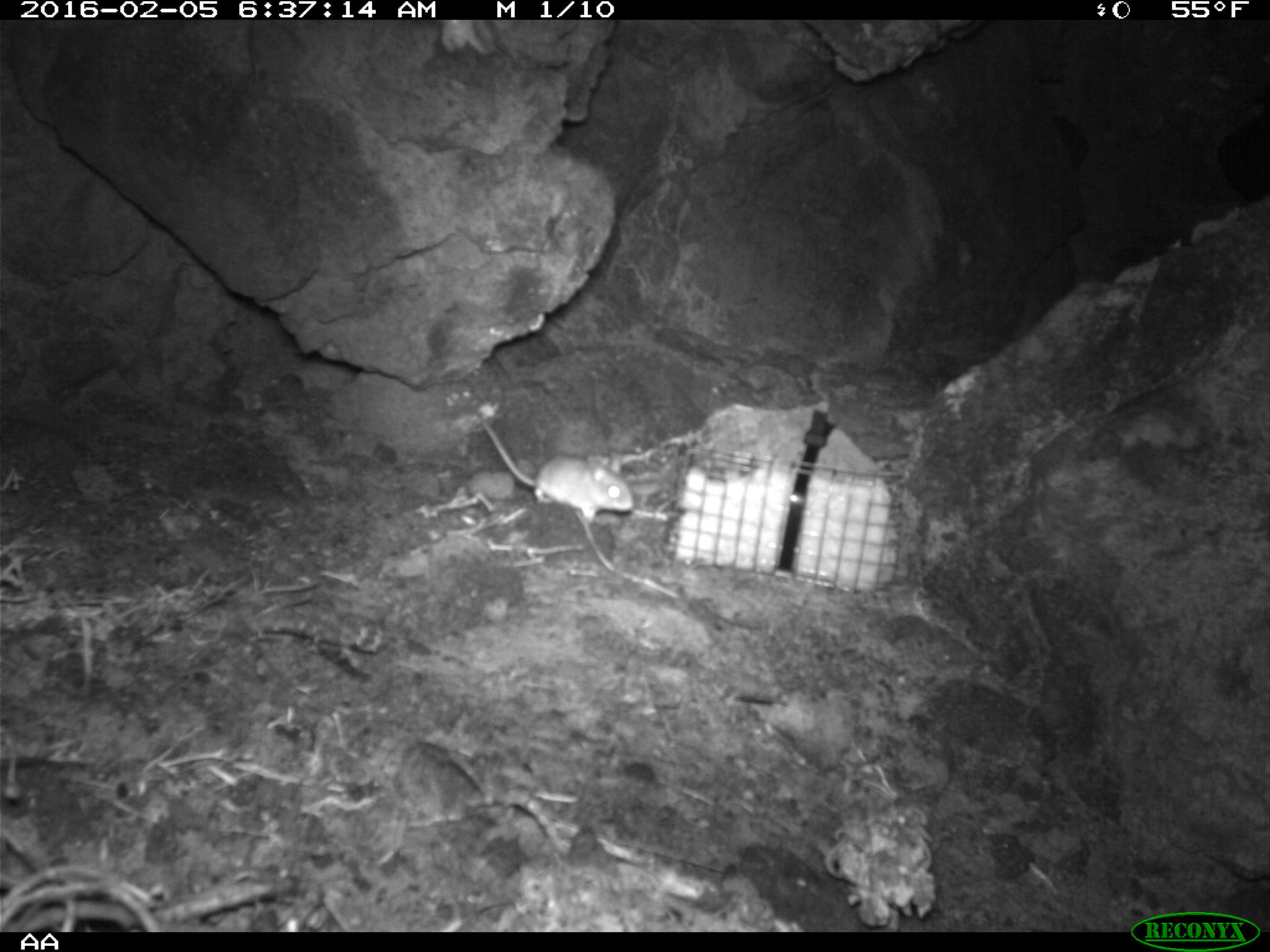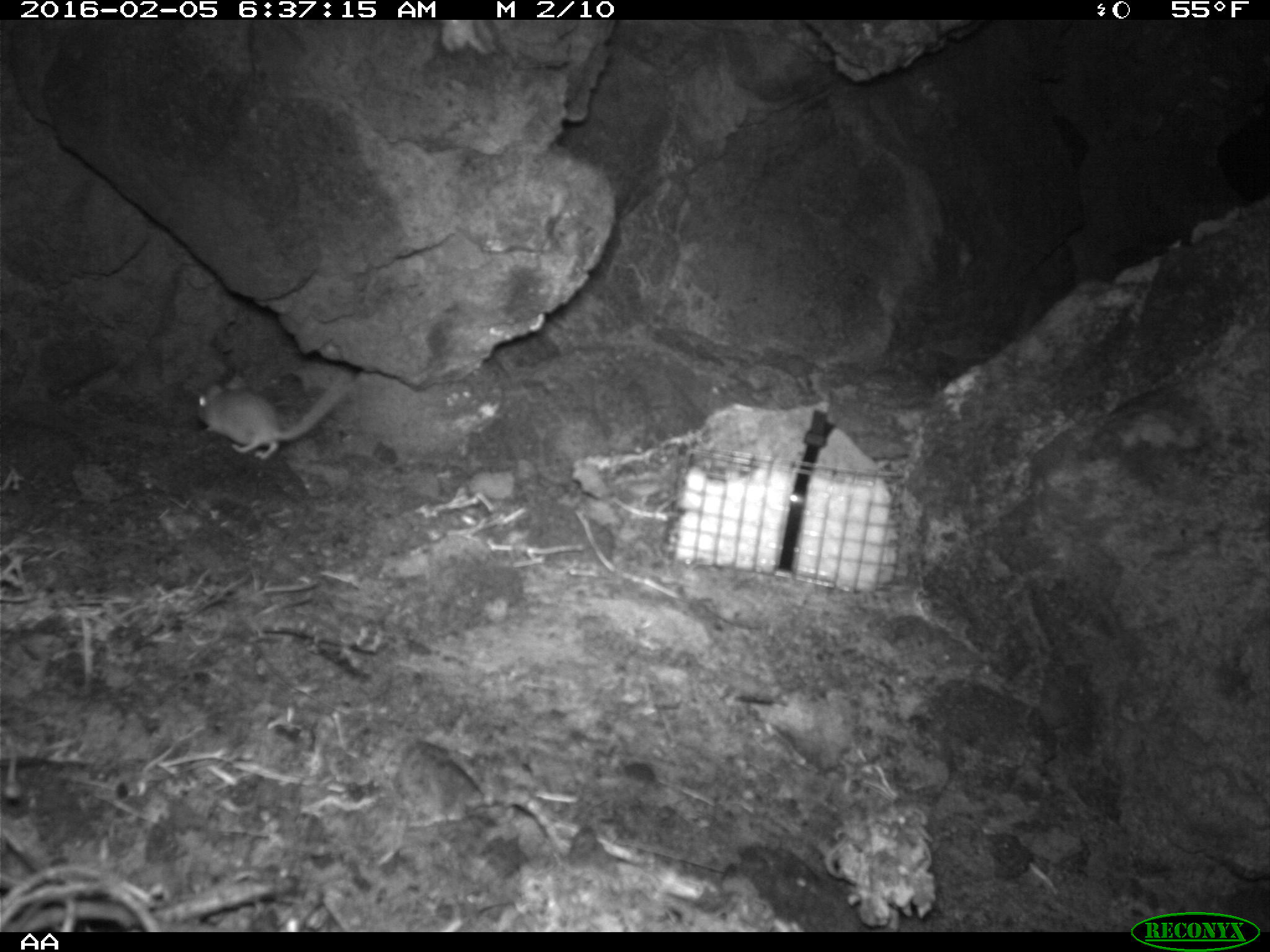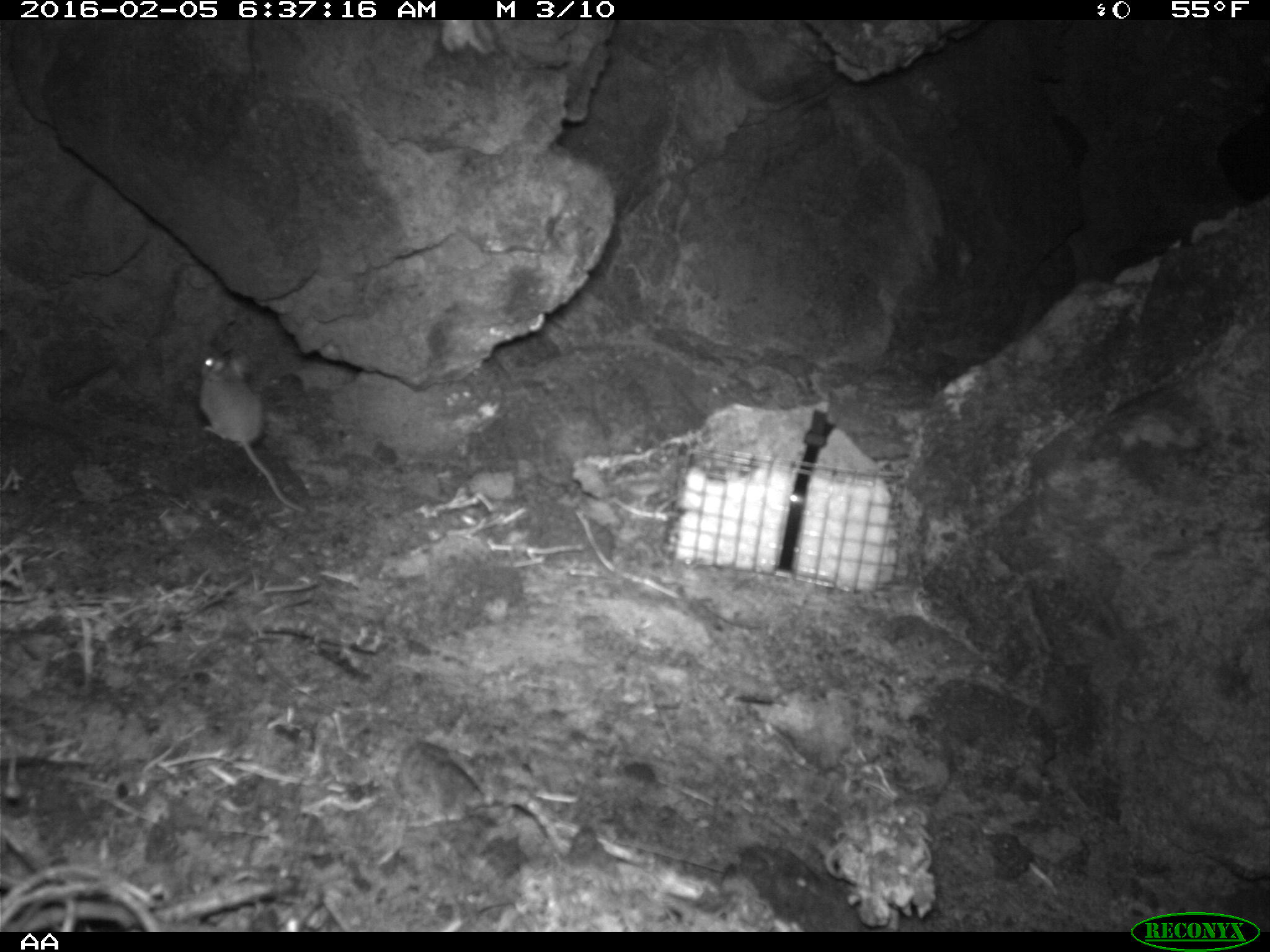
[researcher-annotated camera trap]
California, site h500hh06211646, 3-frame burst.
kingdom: Animalia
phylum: Chordata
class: Mammalia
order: Rodentia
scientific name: Rodentia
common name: rodent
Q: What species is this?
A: Rodent (Rodentia).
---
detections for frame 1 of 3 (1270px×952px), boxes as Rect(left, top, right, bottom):
rodent: Rect(479, 419, 634, 518)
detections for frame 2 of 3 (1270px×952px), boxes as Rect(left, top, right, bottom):
rodent: Rect(193, 370, 352, 459)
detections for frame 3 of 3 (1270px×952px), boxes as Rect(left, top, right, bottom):
rodent: Rect(200, 345, 306, 511)